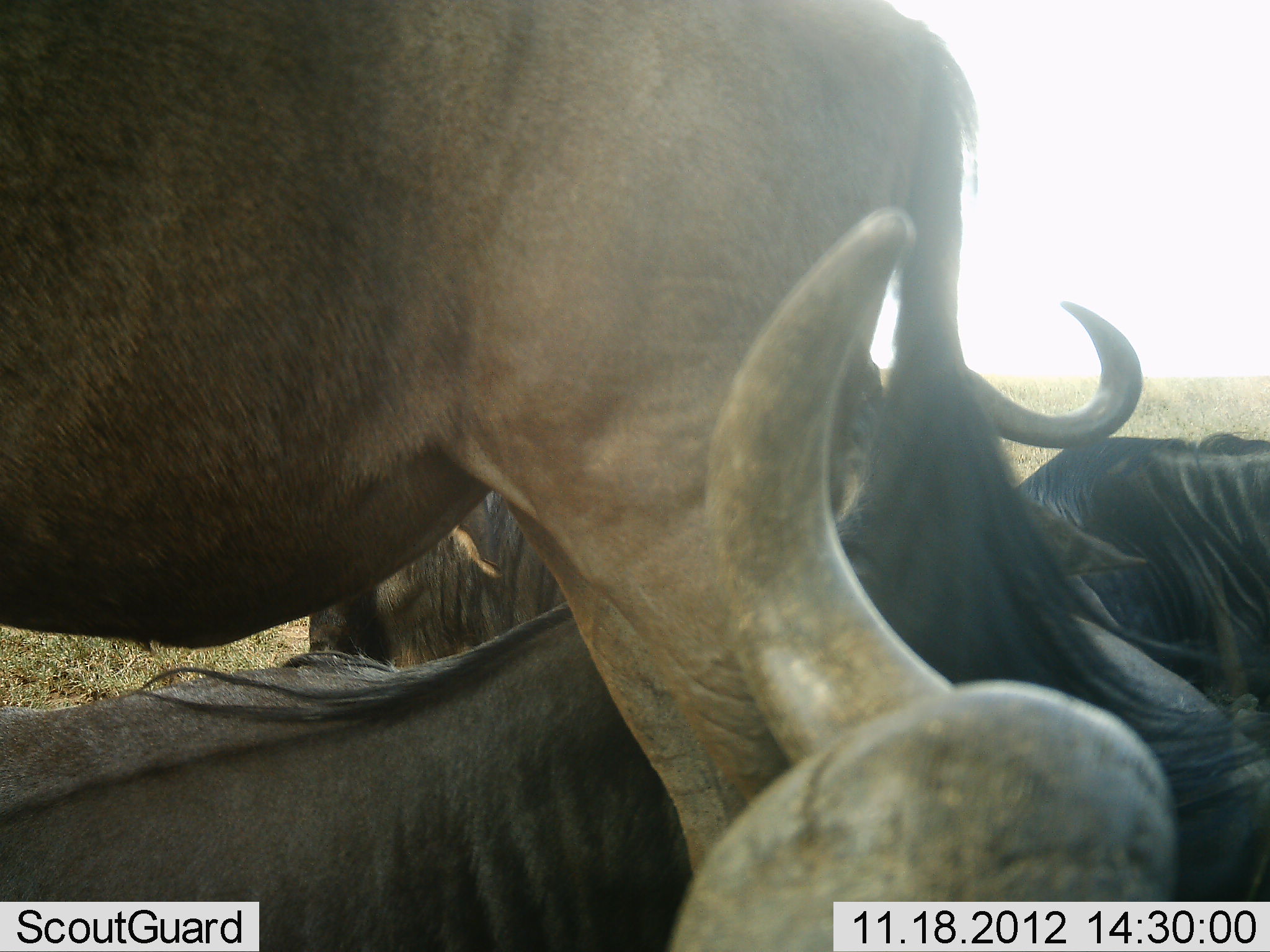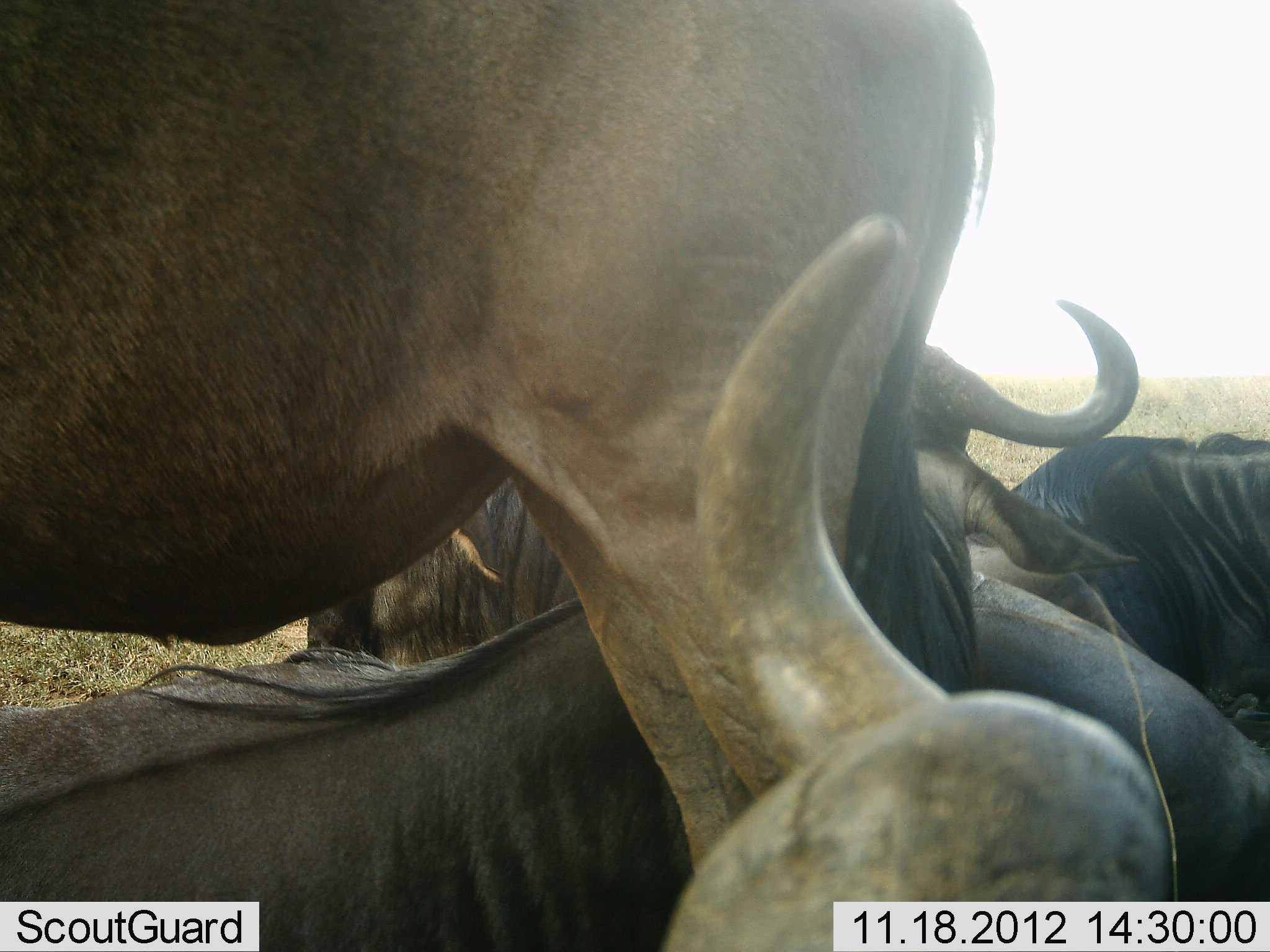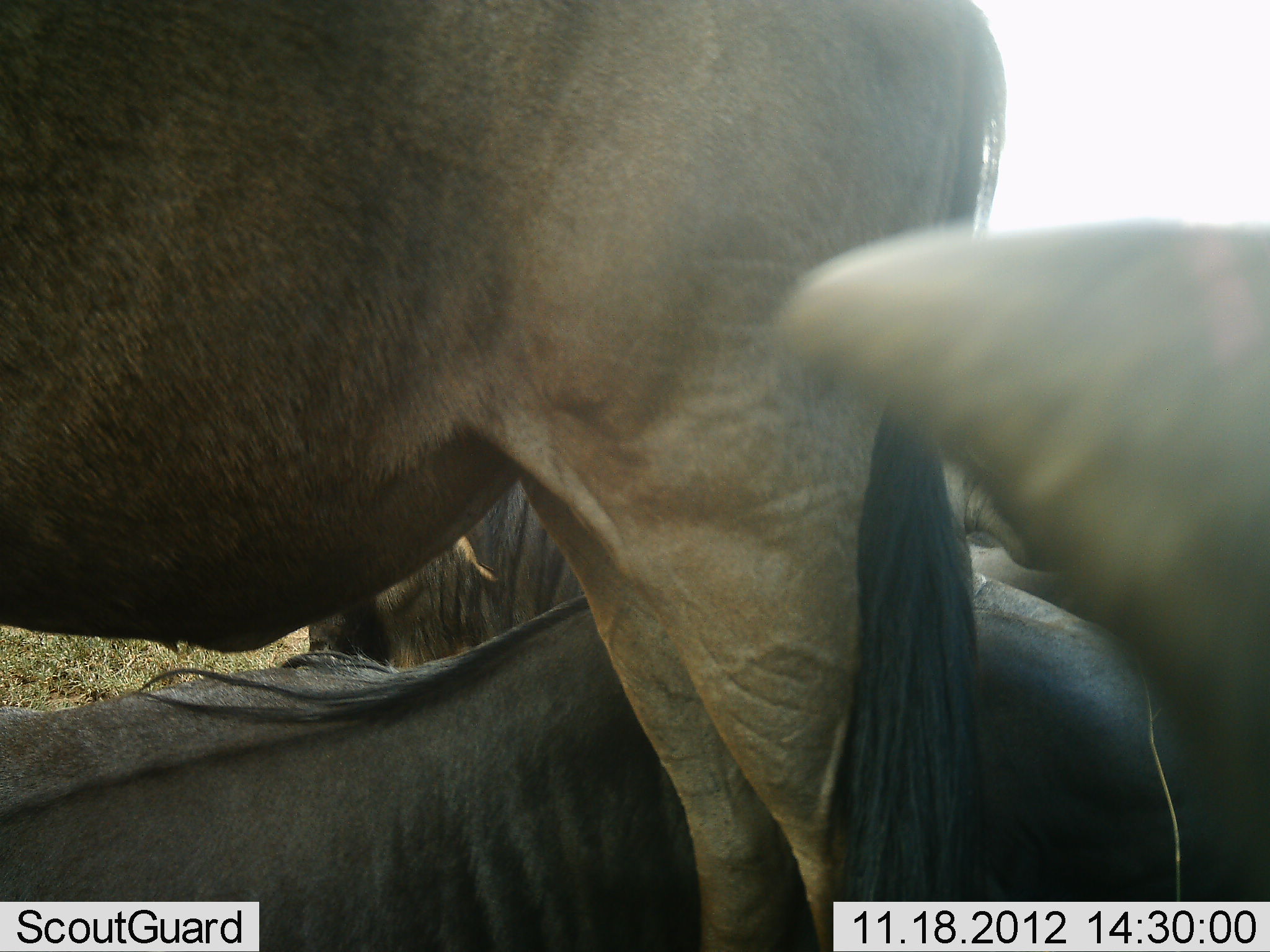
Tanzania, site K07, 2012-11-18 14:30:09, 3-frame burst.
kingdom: Animalia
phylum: Chordata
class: Mammalia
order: Artiodactyla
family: Bovidae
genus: Connochaetes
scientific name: Connochaetes taurinus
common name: blue wildebeest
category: wildebeest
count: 5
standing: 70%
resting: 90%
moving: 0%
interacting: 10%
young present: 10%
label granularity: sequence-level